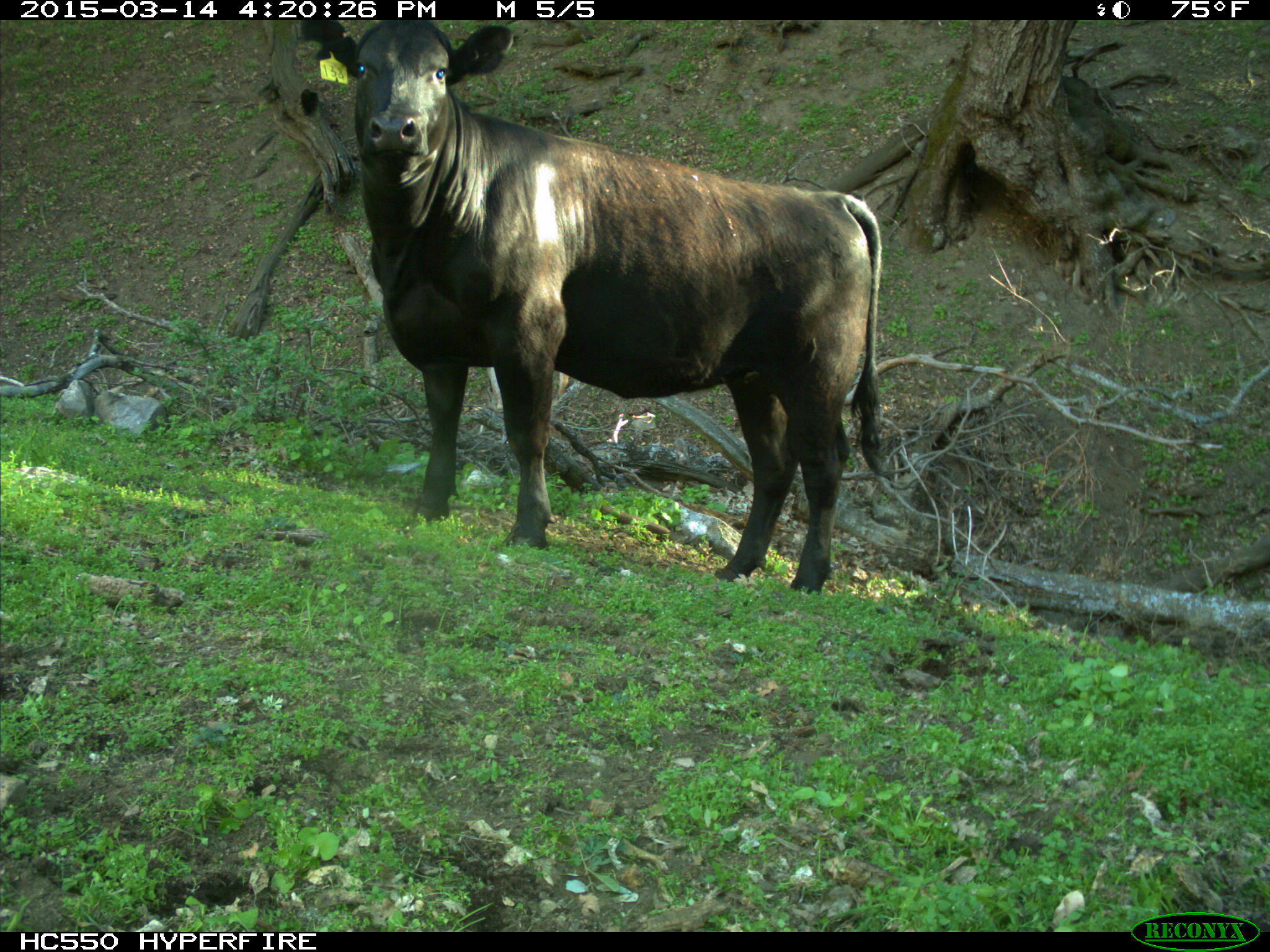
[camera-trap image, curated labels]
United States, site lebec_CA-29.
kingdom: Animalia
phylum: Chordata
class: Mammalia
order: Artiodactyla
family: Bovidae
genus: Bos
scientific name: Bos taurus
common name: domestic cow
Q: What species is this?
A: Bos taurus (domestic cow).